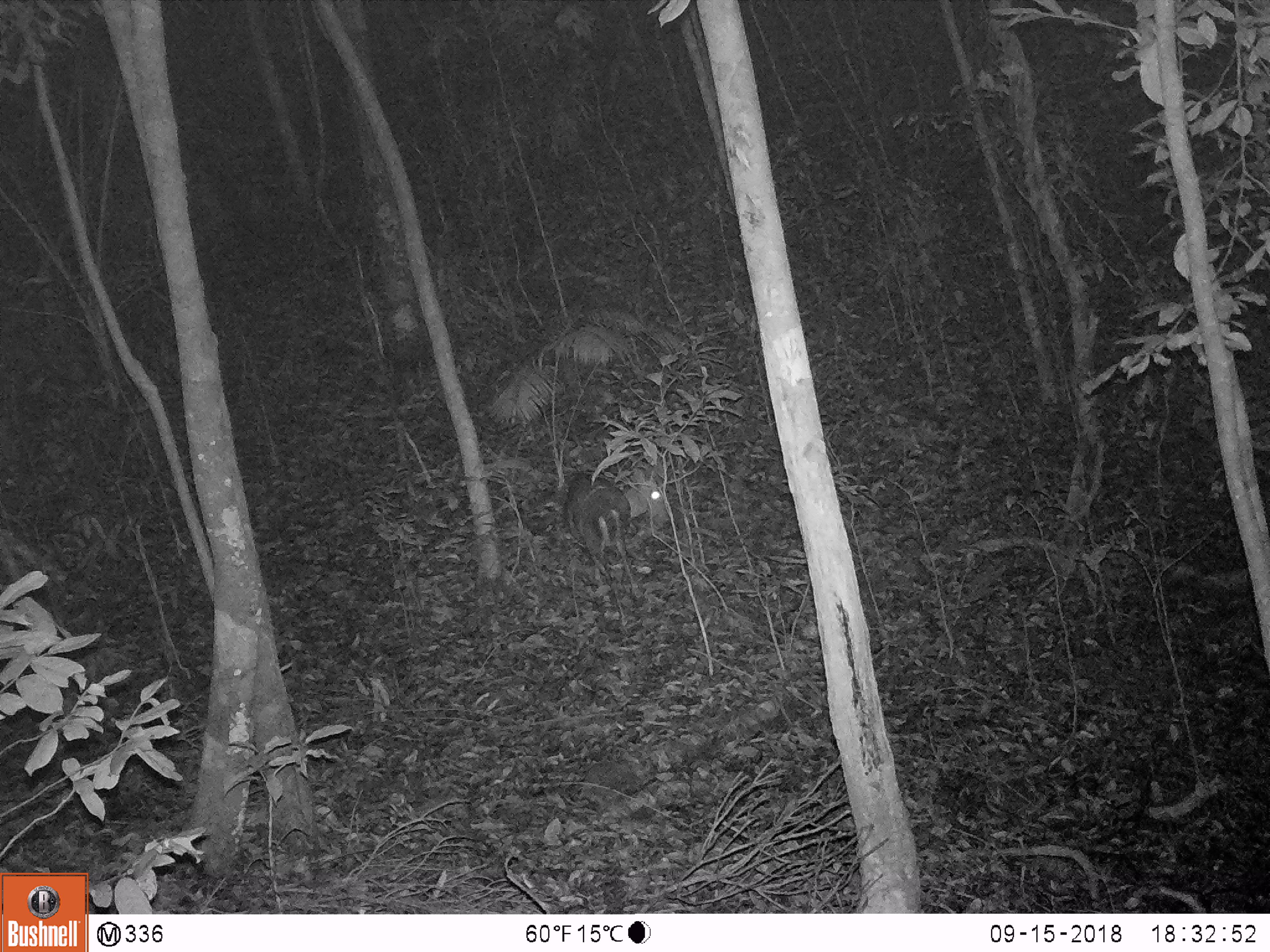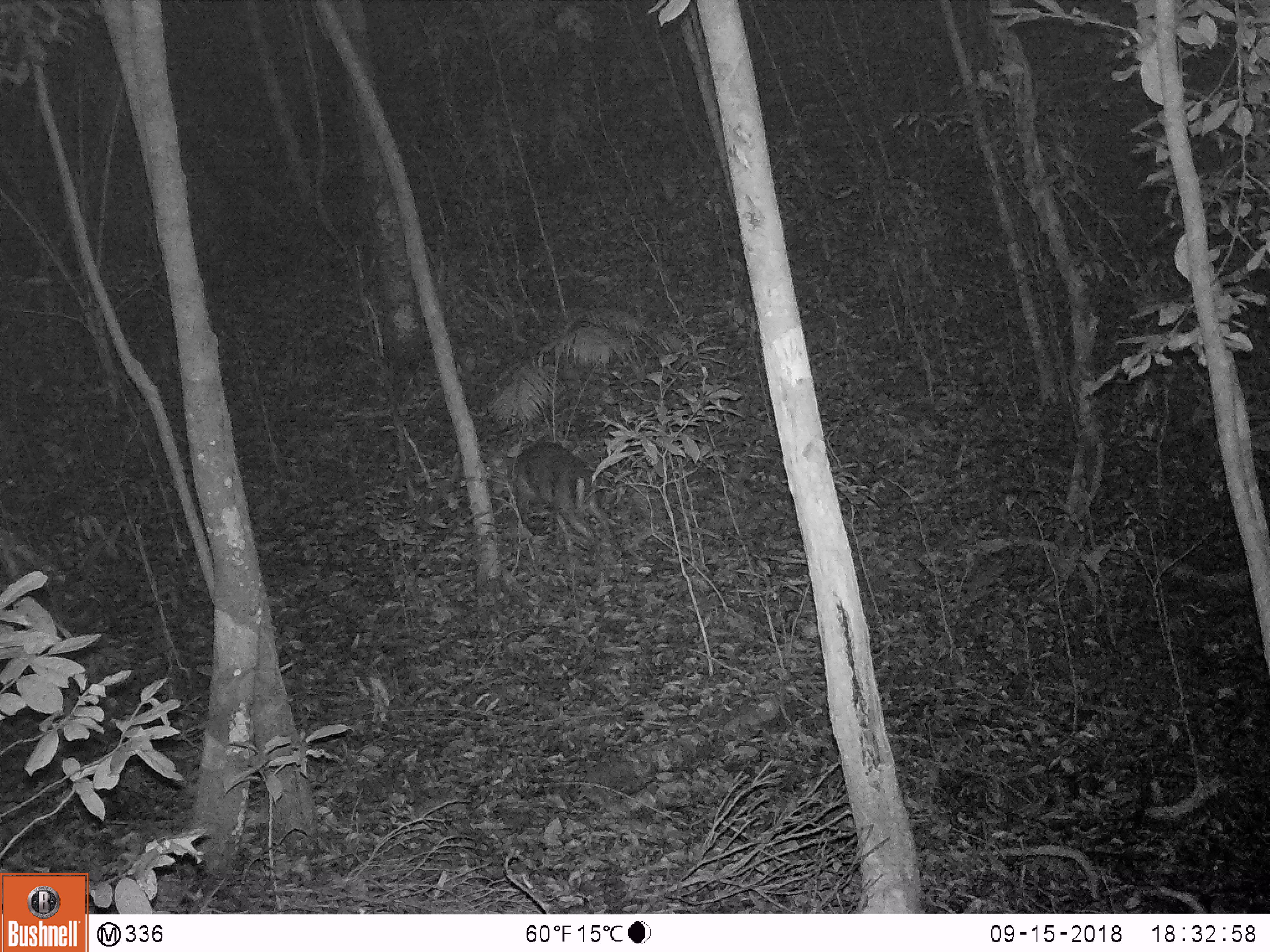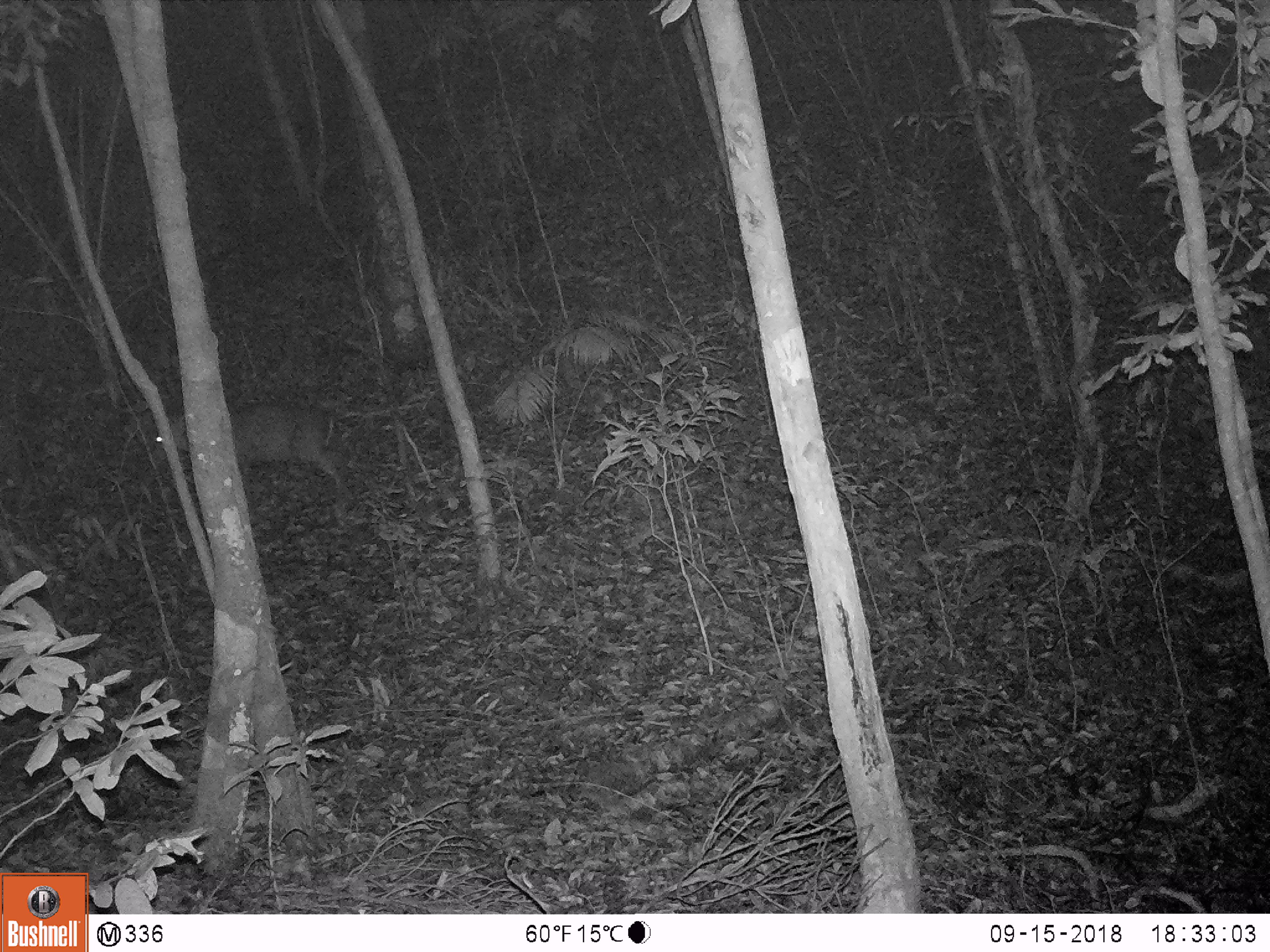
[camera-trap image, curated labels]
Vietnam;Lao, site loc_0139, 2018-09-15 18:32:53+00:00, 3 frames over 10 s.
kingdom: Animalia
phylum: Chordata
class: Mammalia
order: Artiodactyla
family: Cervidae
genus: Muntiacus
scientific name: Muntiacus rooseveltorum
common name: roosevelt's muntjac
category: roosevelts muntjac group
Roosevelts muntjac group (roosevelt's muntjac) (Muntiacus rooseveltorum). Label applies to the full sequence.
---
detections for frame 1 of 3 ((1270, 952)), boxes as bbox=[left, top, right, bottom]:
roosevelts muntjac group: bbox=[565, 470, 664, 598]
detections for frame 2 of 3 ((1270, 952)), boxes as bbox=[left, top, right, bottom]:
roosevelts muntjac group: bbox=[484, 440, 613, 539]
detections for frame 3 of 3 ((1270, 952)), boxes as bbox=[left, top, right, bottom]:
roosevelts muntjac group: bbox=[147, 404, 354, 500]